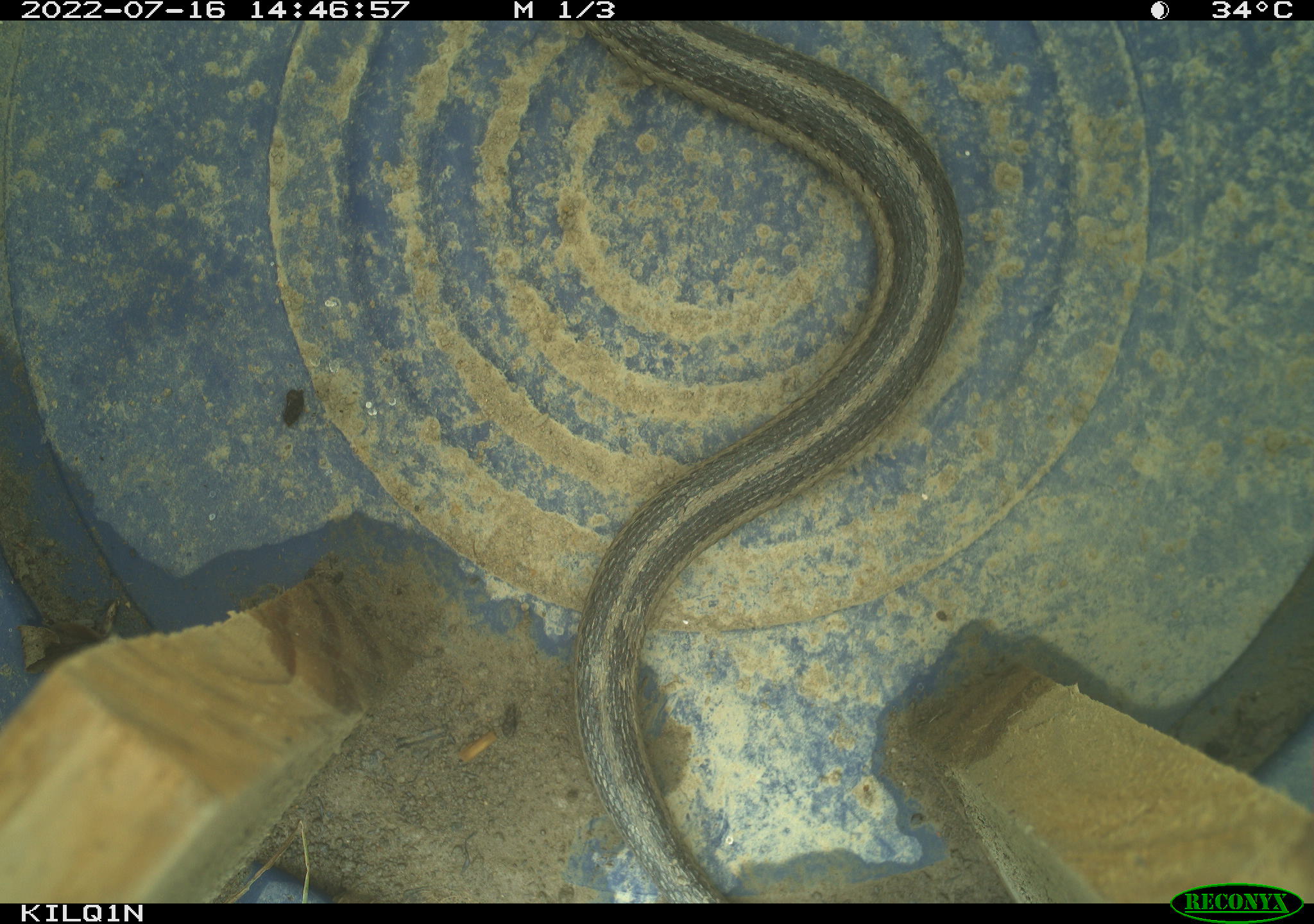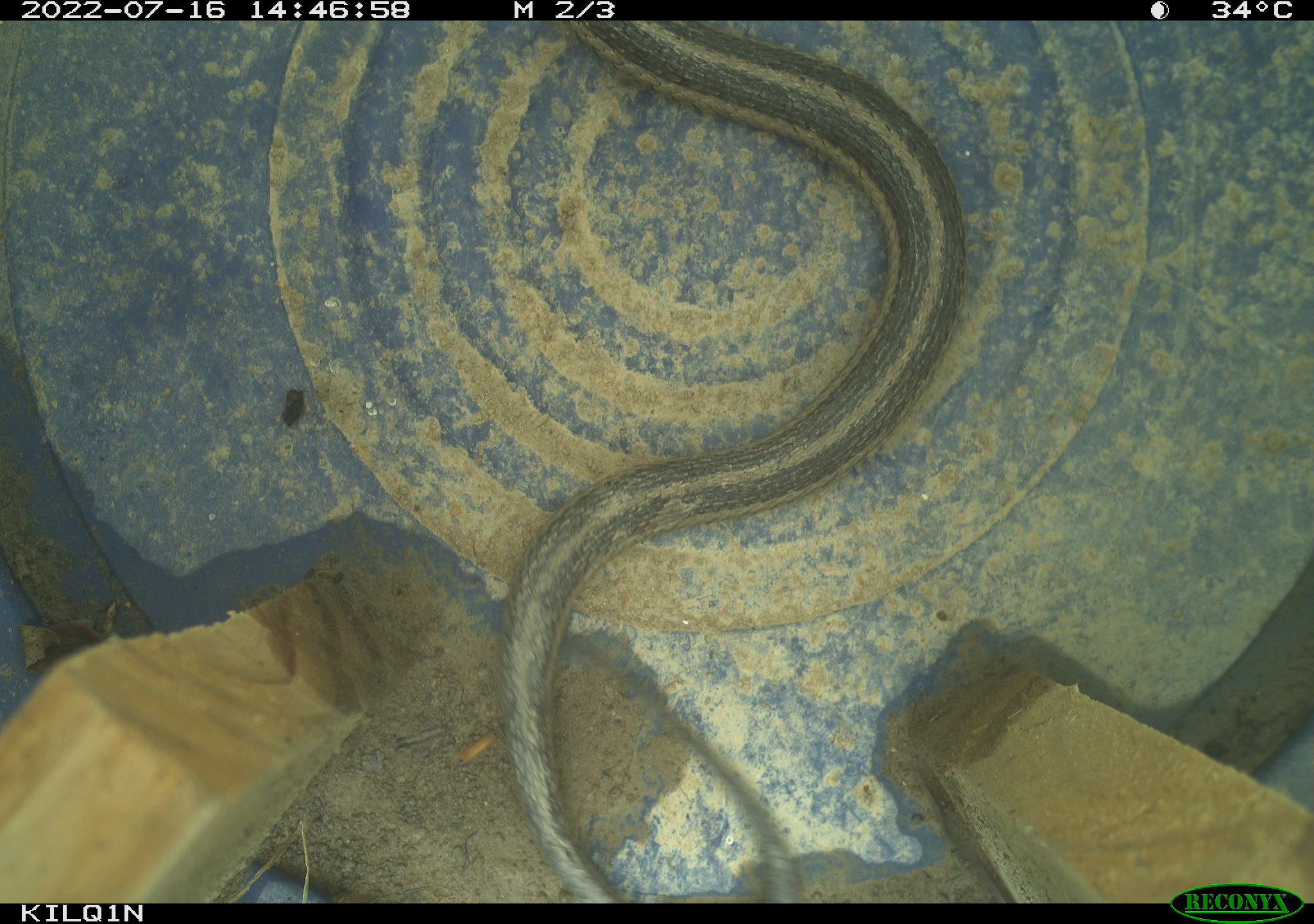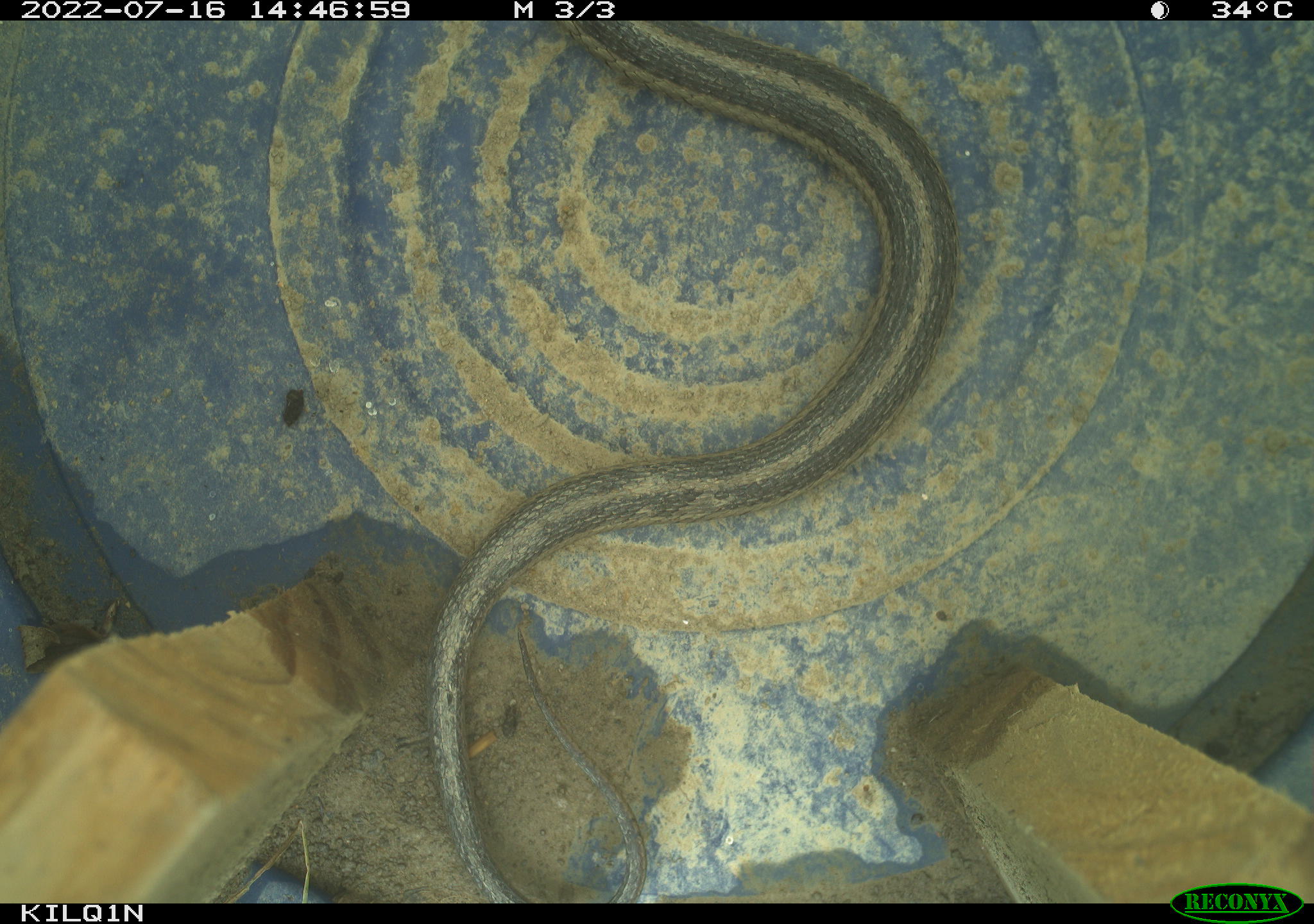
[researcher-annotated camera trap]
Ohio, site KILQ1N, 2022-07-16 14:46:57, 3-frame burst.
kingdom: Animalia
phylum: Chordata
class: Reptilia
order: Squamata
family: Colubridae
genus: Thamnophis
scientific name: Thamnophis sirtalis sirtalis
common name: eastern gartersnake